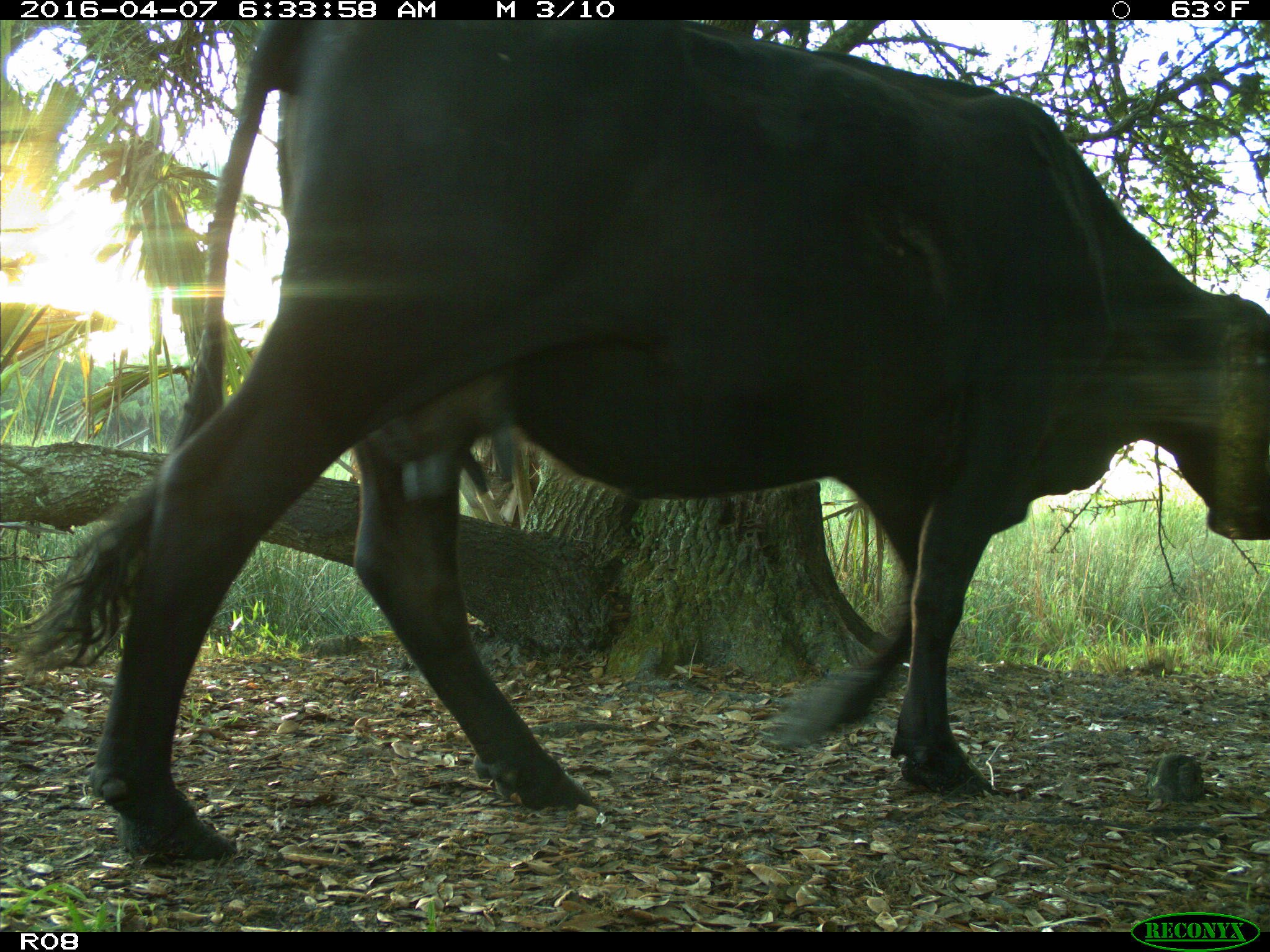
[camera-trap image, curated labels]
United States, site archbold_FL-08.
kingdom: Animalia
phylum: Chordata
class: Mammalia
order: Artiodactyla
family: Bovidae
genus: Bos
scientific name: Bos taurus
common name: domestic cow